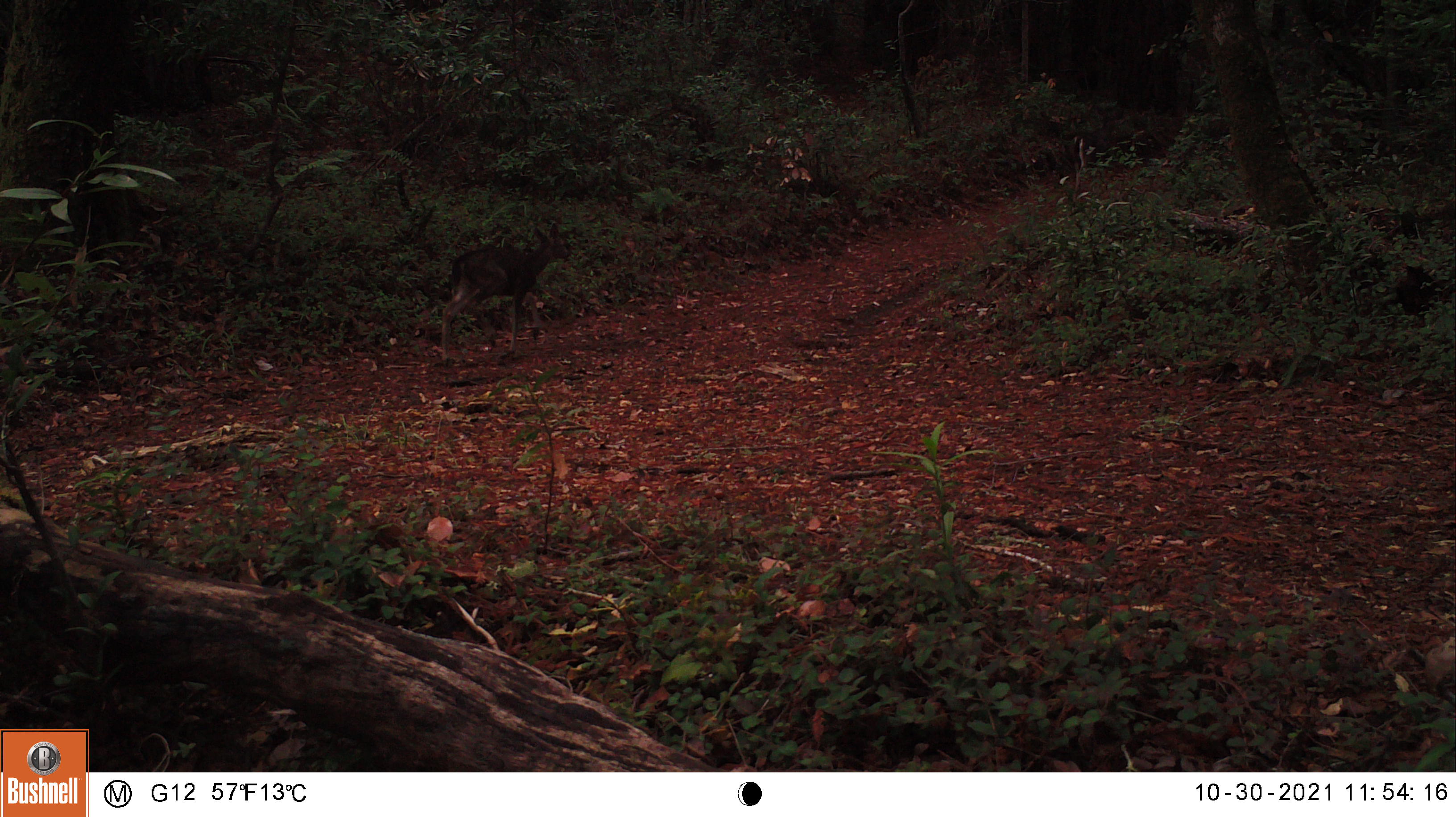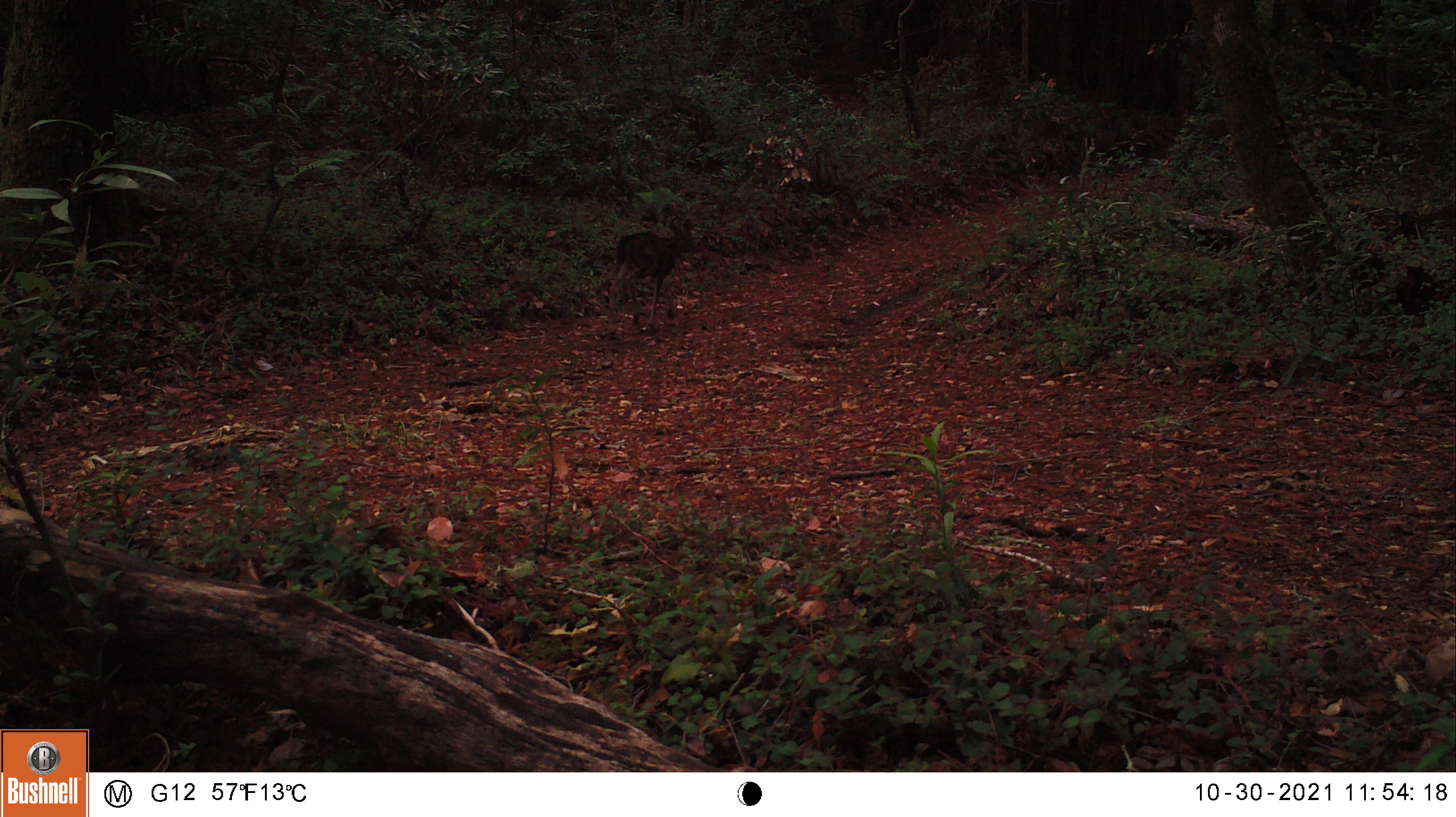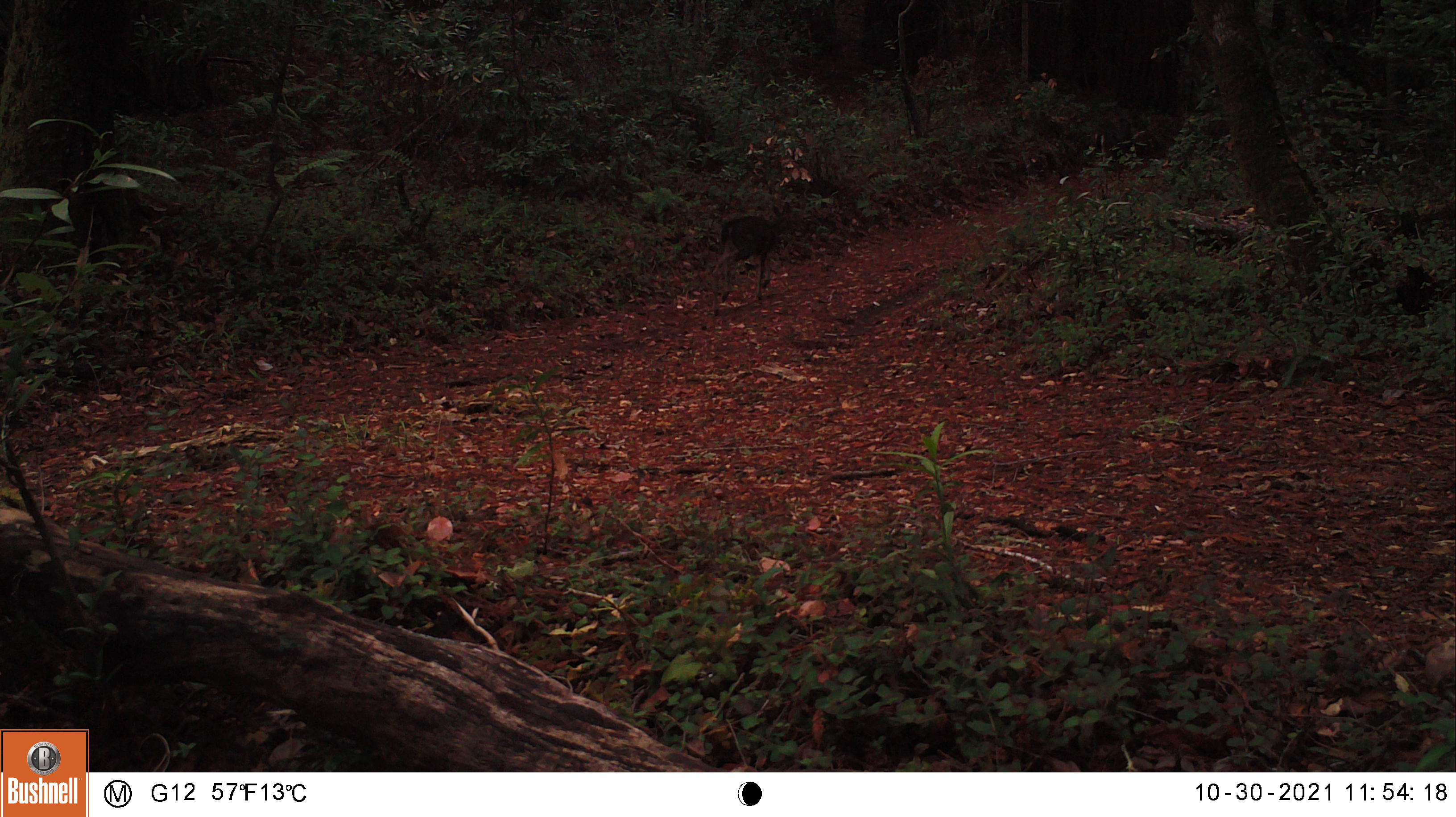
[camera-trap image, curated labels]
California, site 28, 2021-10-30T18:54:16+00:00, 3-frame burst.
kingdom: Animalia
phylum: Chordata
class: Mammalia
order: Artiodactyla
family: Cervidae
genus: Odocoileus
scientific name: Odocoileus hemionus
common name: mule deer